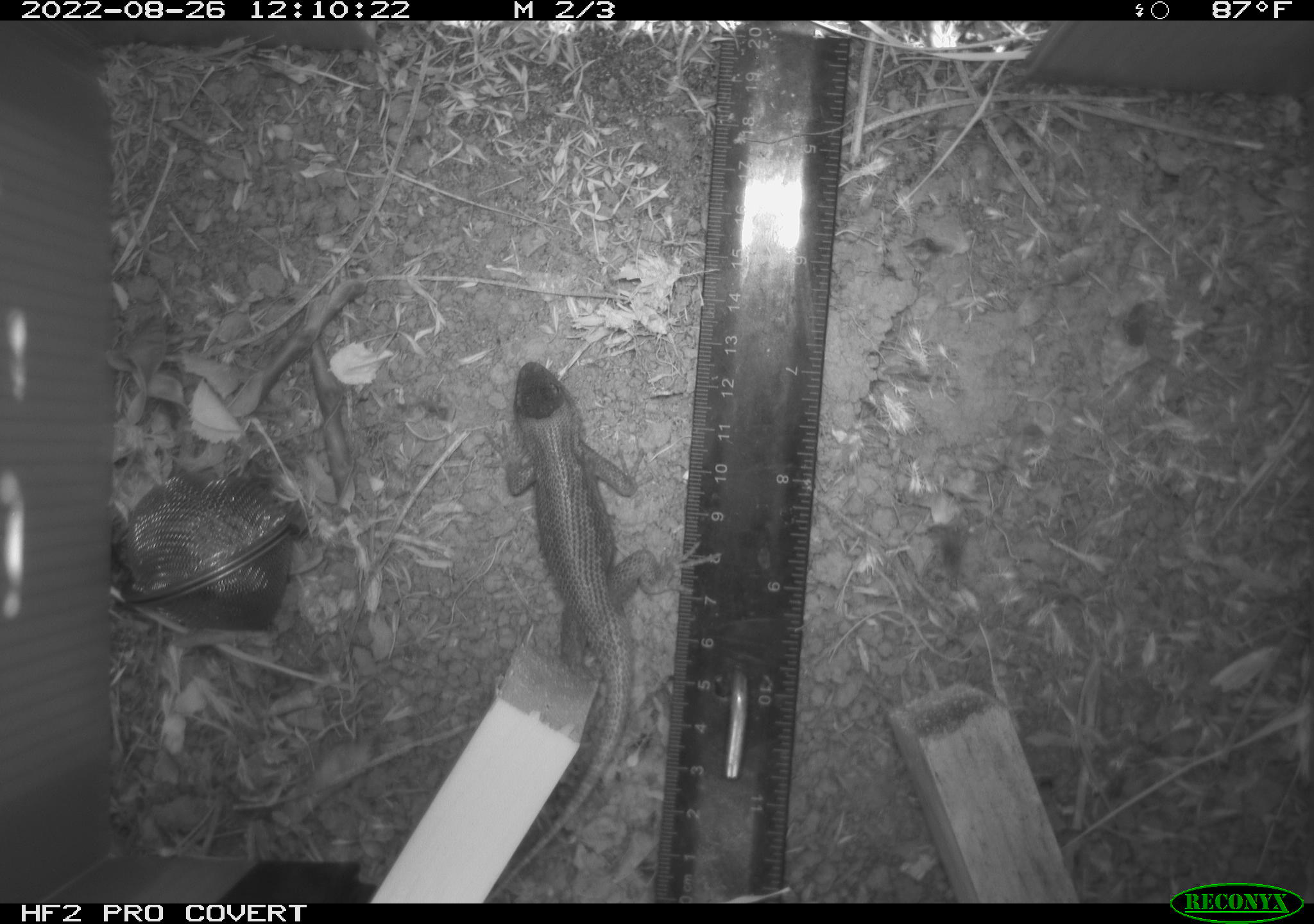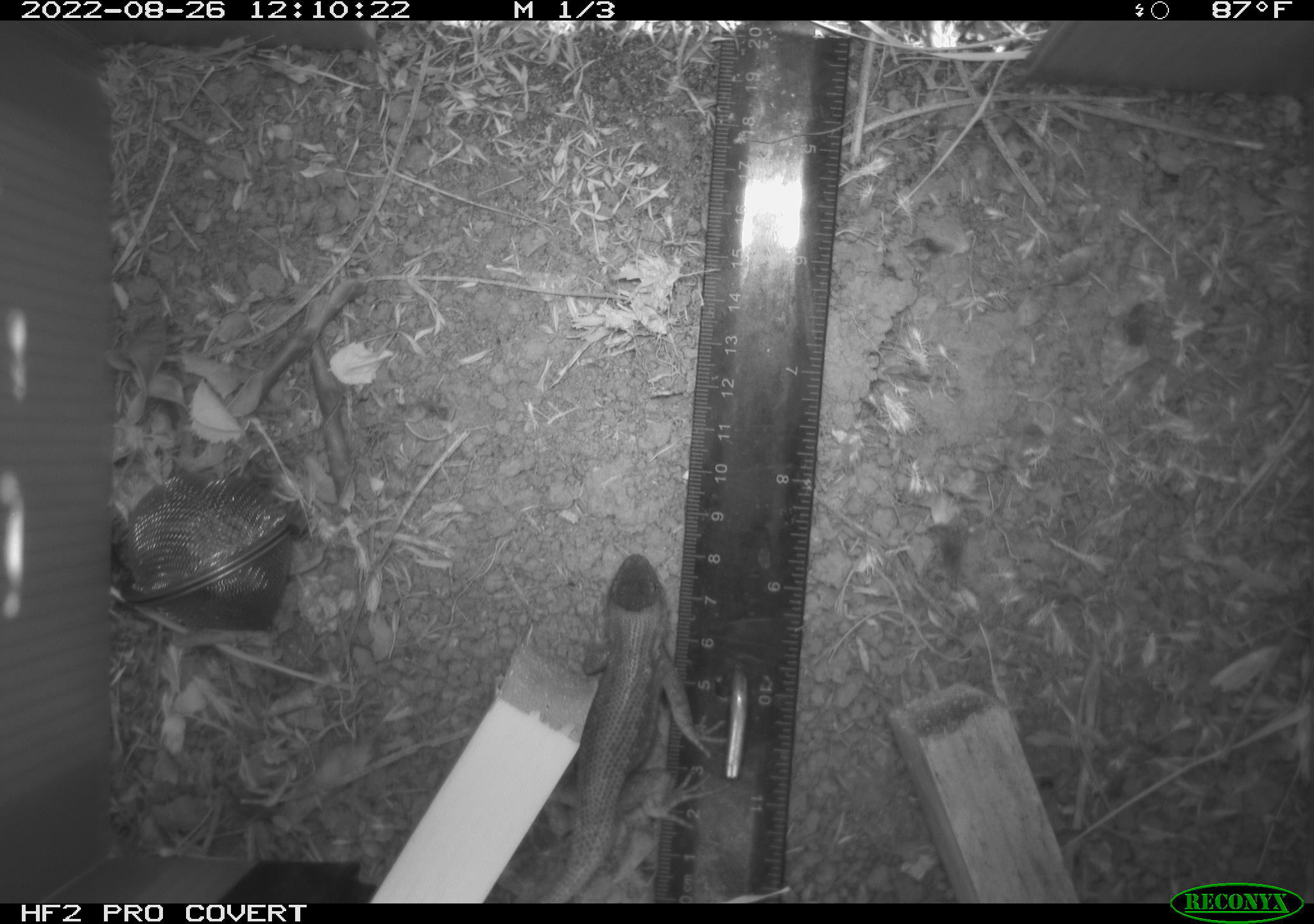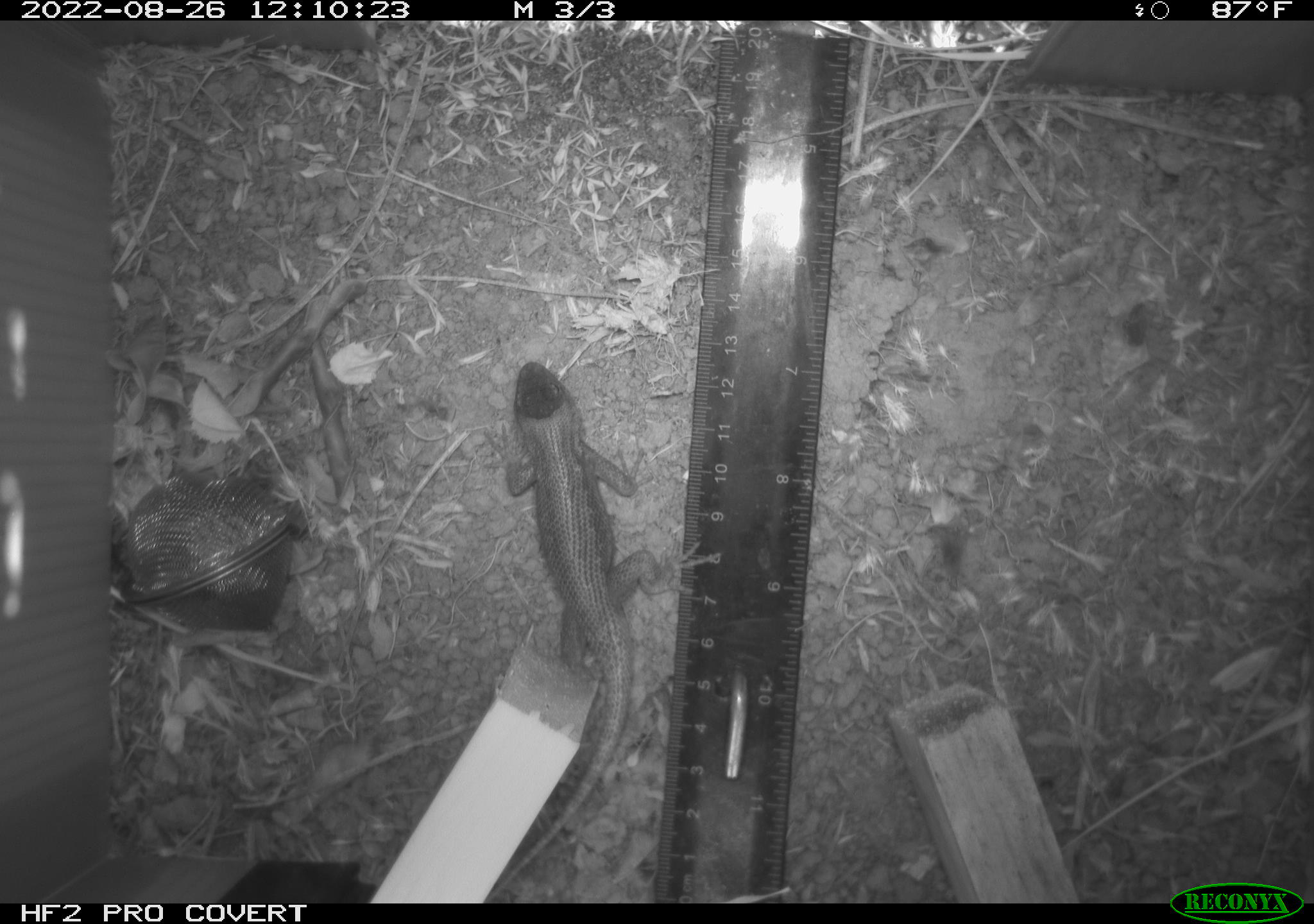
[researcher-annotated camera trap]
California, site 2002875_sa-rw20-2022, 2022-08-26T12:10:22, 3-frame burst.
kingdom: Animalia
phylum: Chordata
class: Reptilia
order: Squamata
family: Phrynosomatidae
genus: Sceloporus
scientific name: Sceloporus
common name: spiny lizards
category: sceloporus species